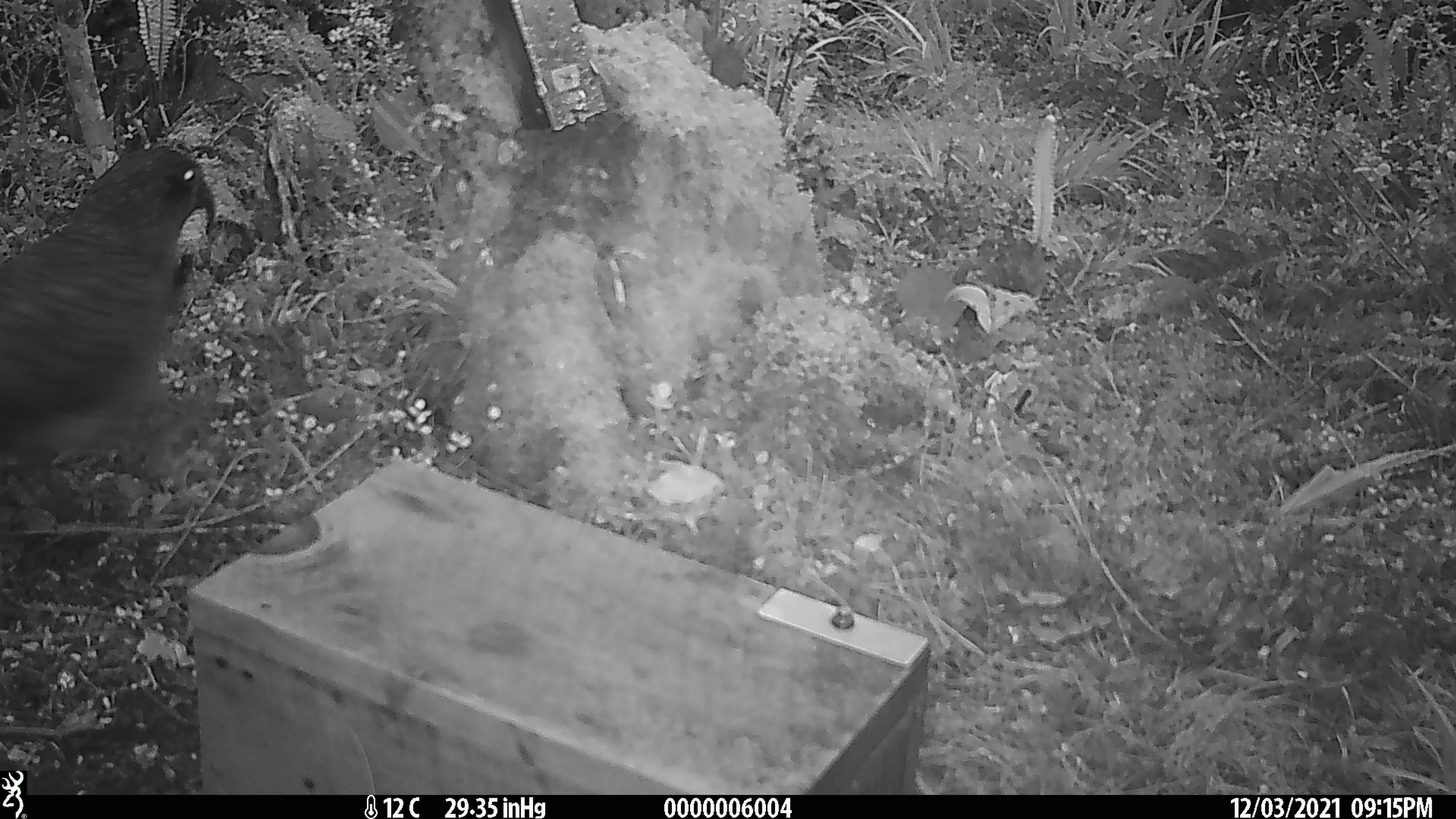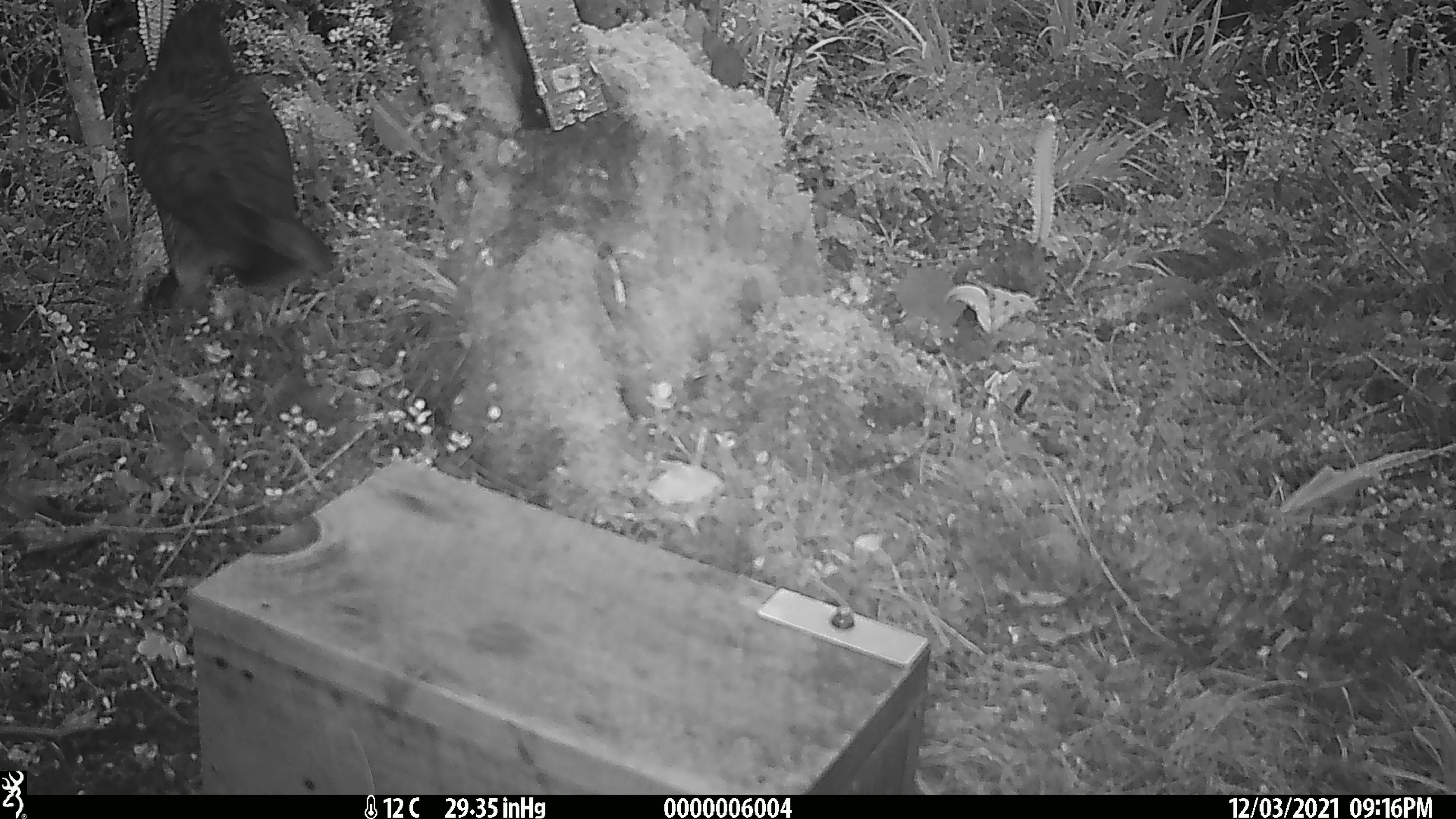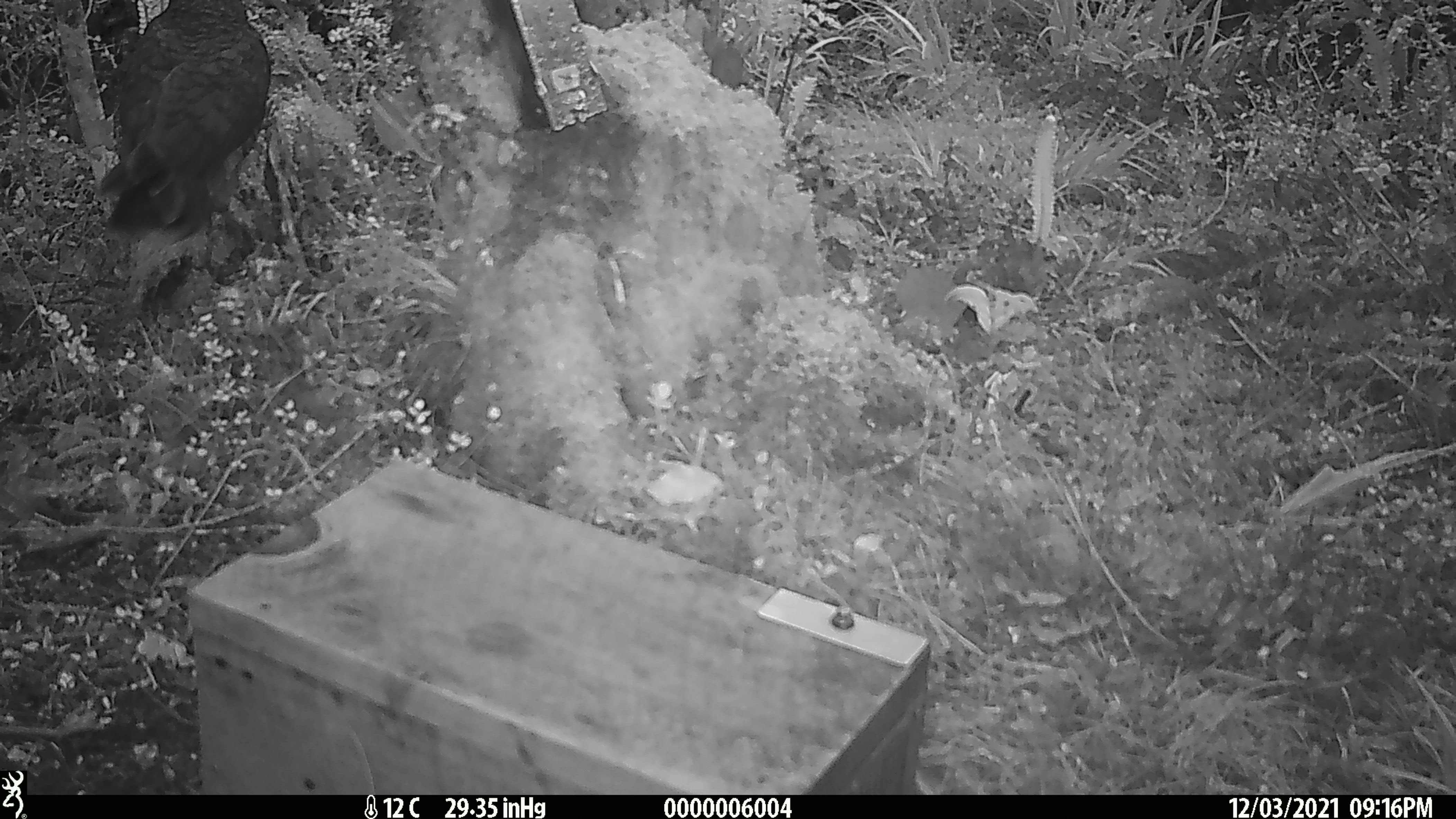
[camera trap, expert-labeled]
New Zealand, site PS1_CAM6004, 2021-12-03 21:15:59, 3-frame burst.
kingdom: Animalia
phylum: Chordata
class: Aves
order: Psittaciformes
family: Strigopidae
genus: Nestor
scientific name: Nestor notabilis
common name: kea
Kea (Nestor notabilis).